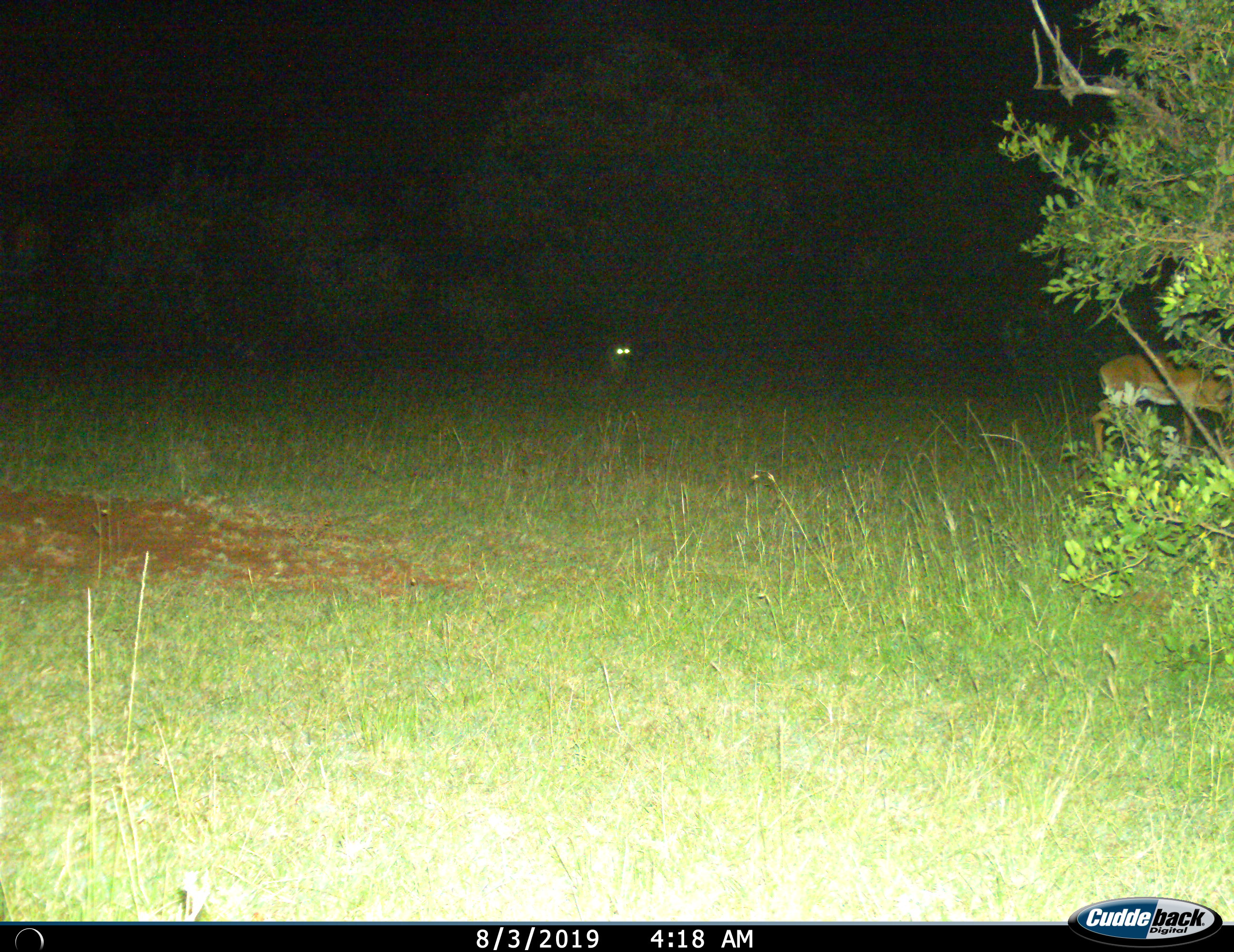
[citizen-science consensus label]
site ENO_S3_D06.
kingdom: Animalia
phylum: Chordata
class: Mammalia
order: Artiodactyla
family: Bovidae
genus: Aepyceros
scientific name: Aepyceros melampus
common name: impala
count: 1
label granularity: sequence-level